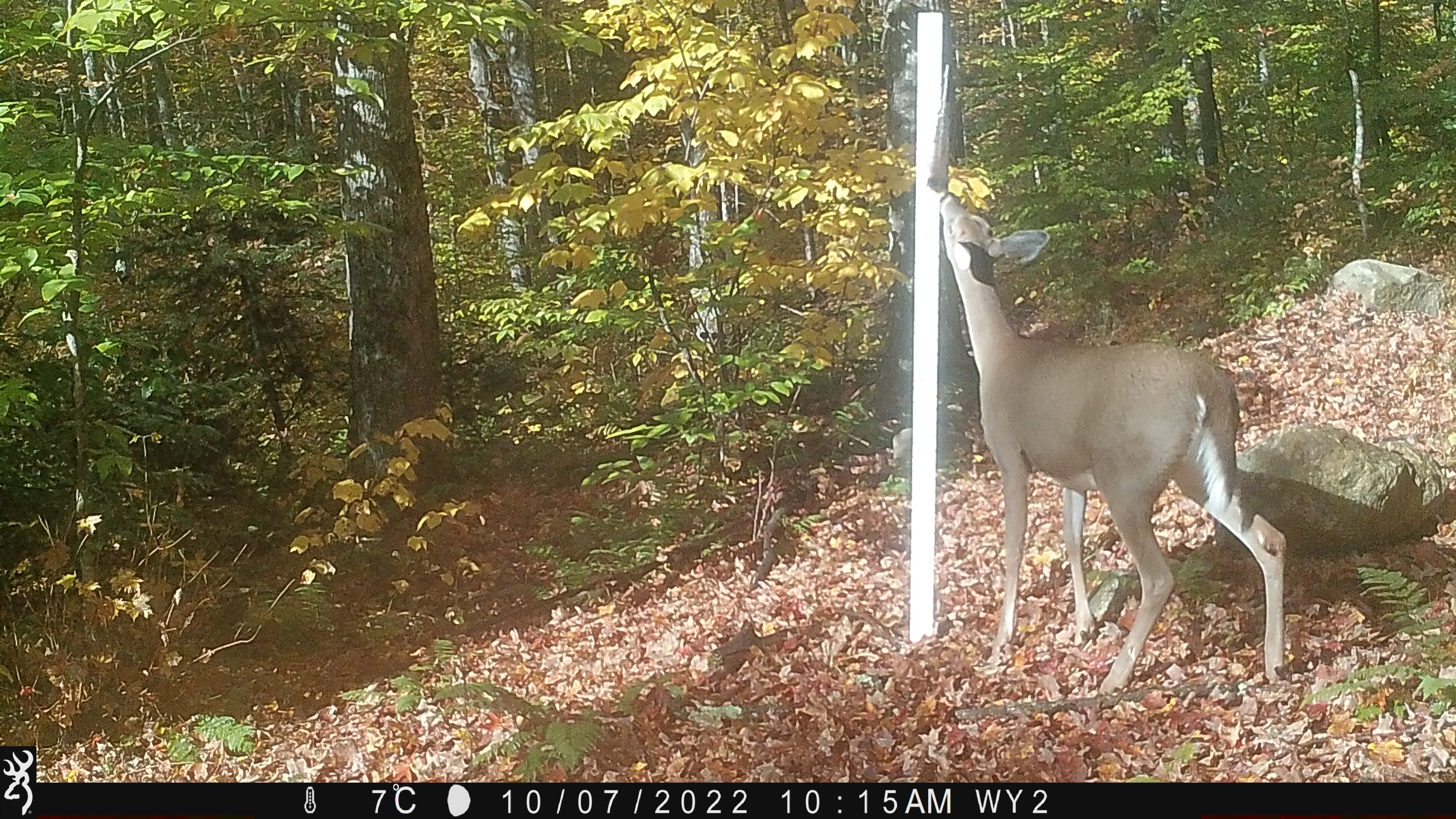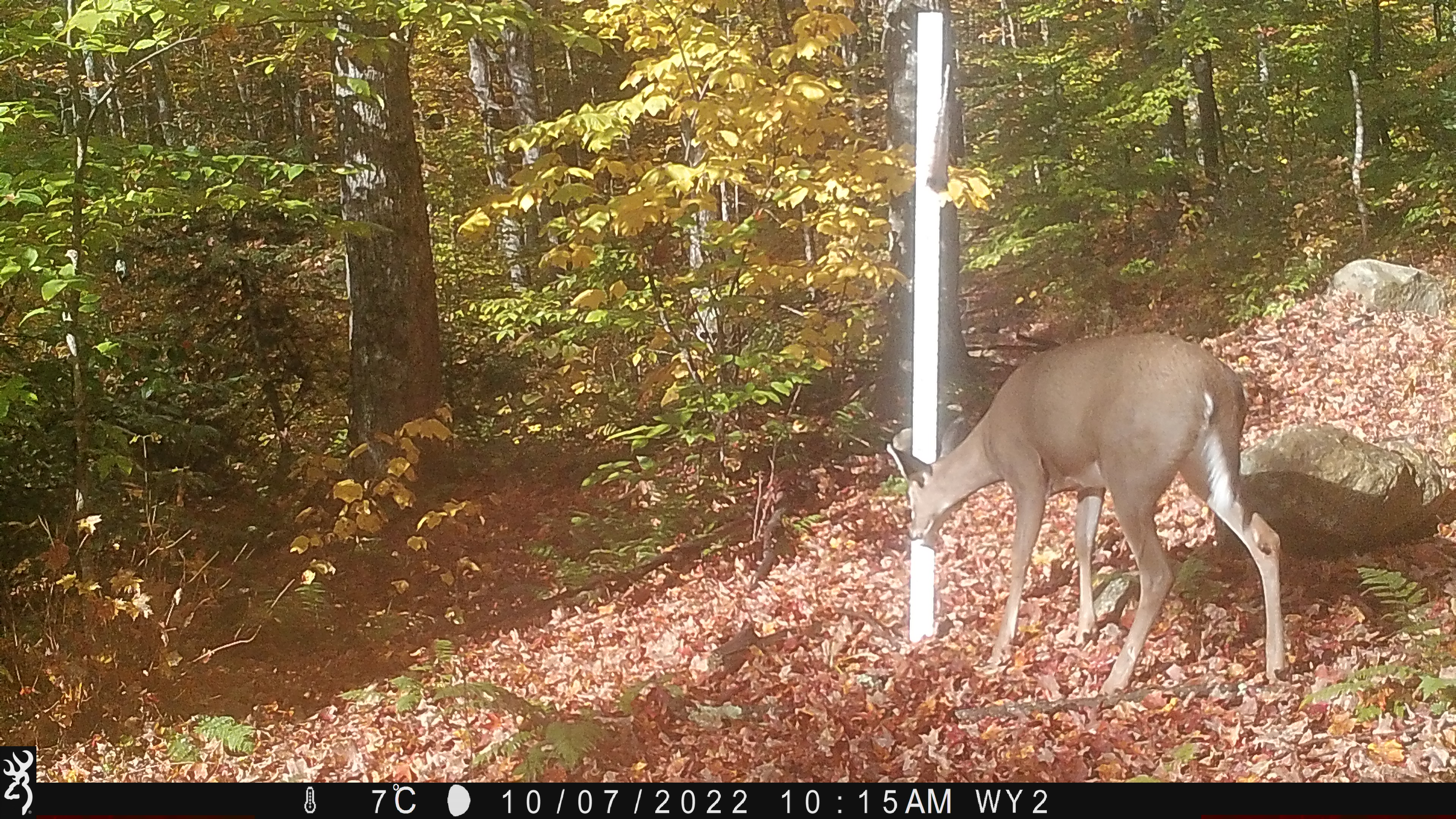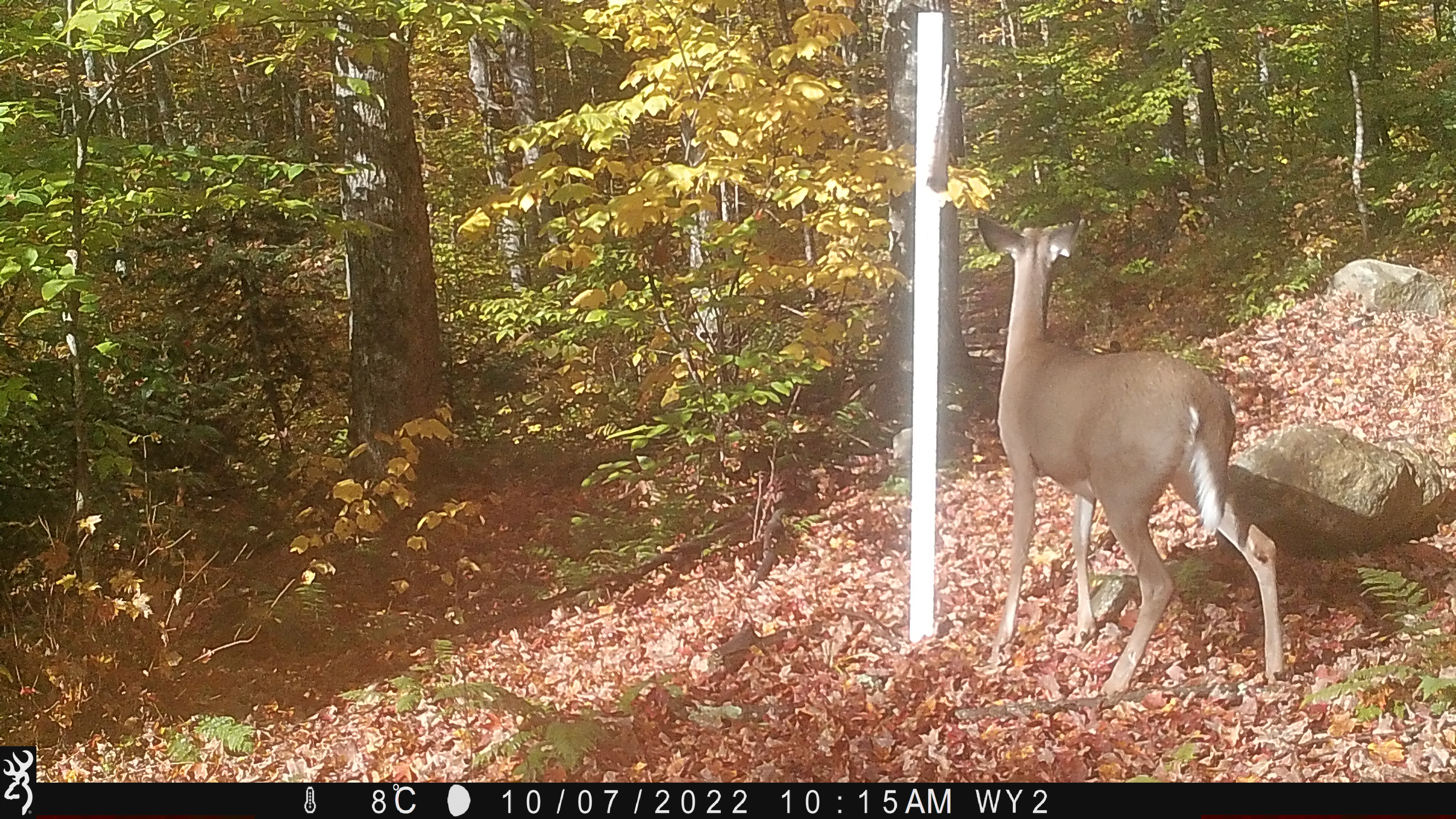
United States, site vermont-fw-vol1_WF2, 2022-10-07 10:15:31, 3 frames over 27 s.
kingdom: Animalia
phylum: Chordata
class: Mammalia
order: Artiodactyla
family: Cervidae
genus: Odocoileus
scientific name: Odocoileus virginianus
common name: white-tailed deer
White-tailed deer (Odocoileus virginianus).